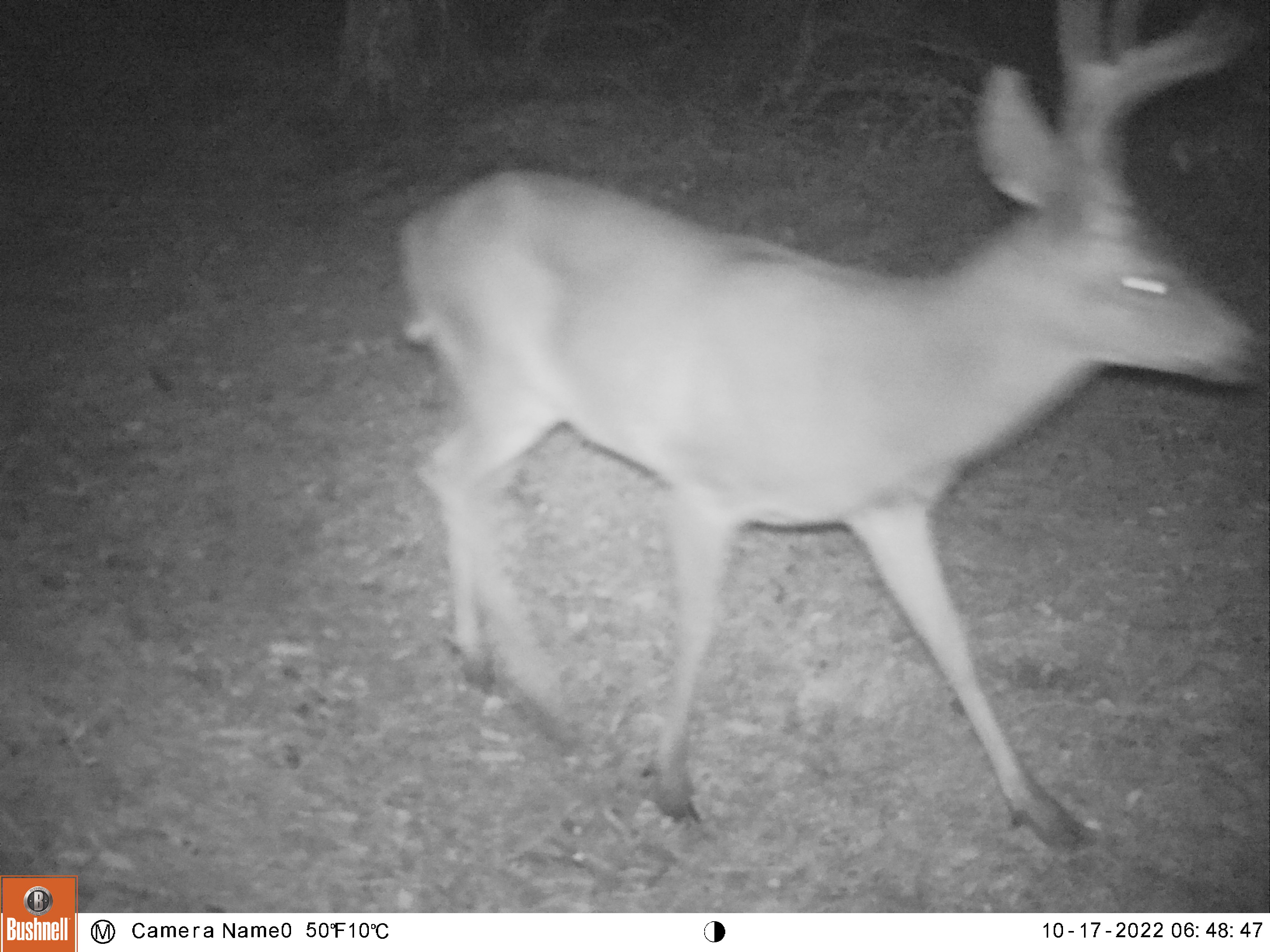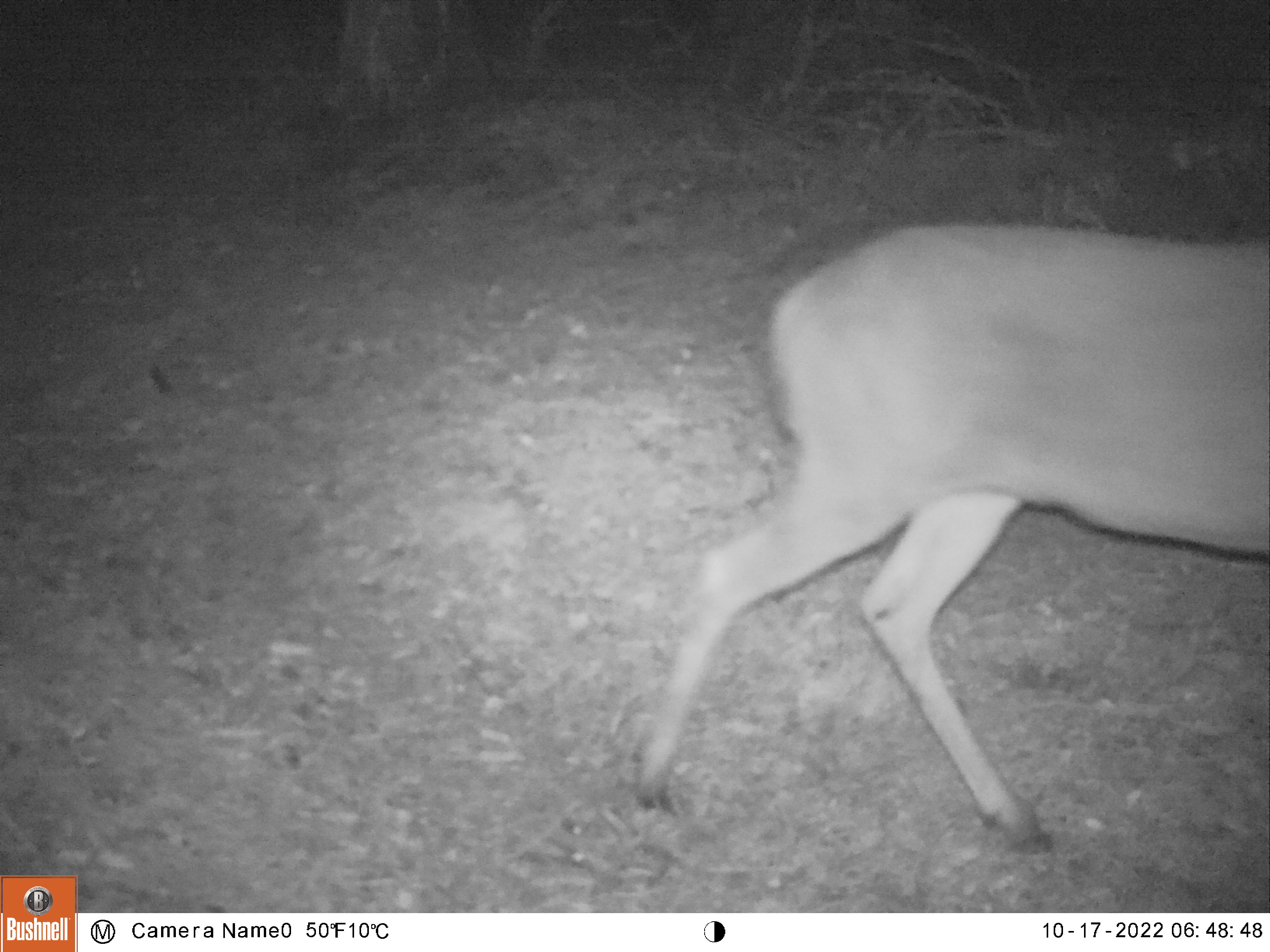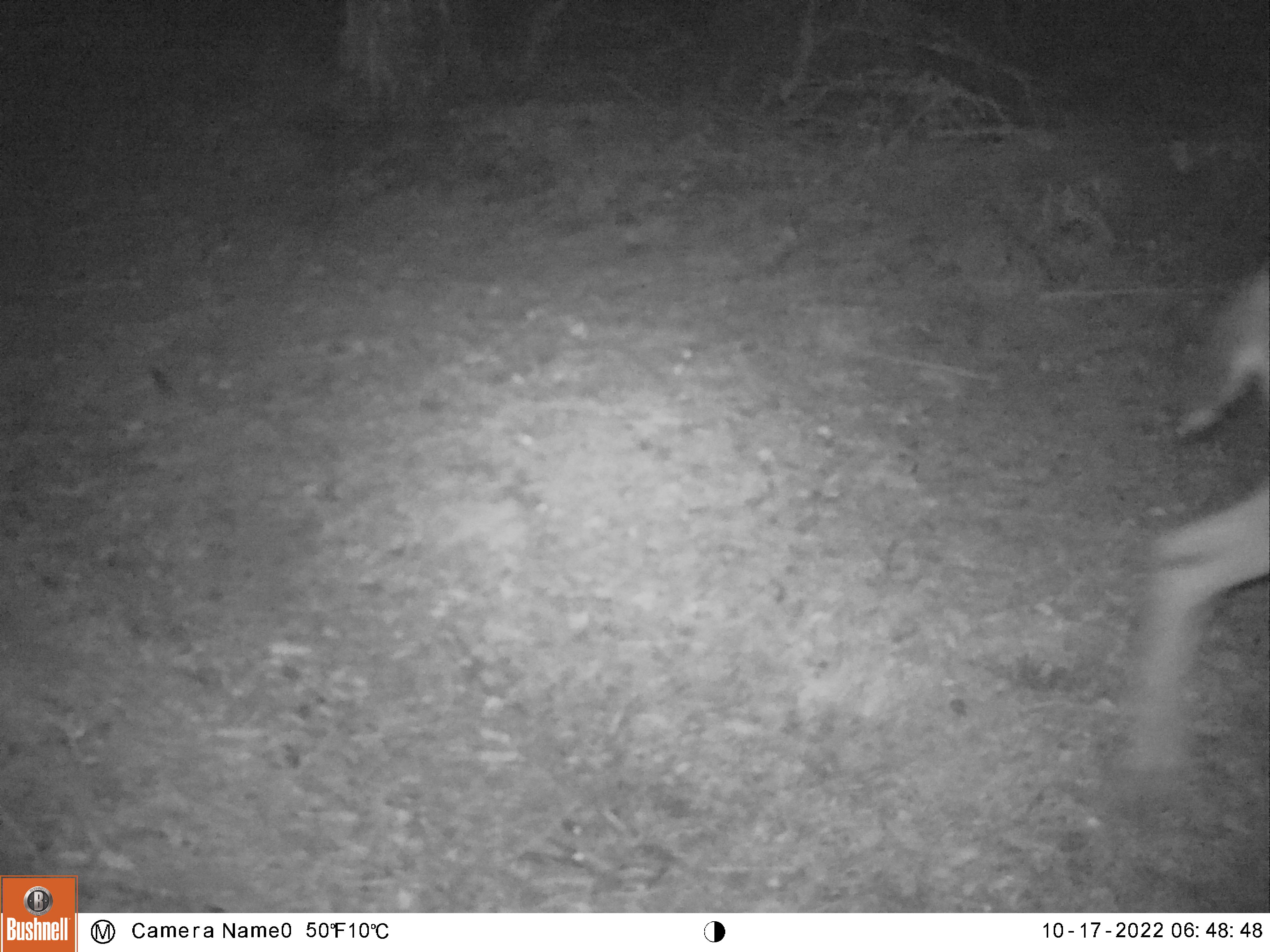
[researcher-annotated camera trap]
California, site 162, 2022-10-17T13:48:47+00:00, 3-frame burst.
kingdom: Animalia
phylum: Chordata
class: Mammalia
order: Artiodactyla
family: Cervidae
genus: Odocoileus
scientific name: Odocoileus hemionus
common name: mule deer